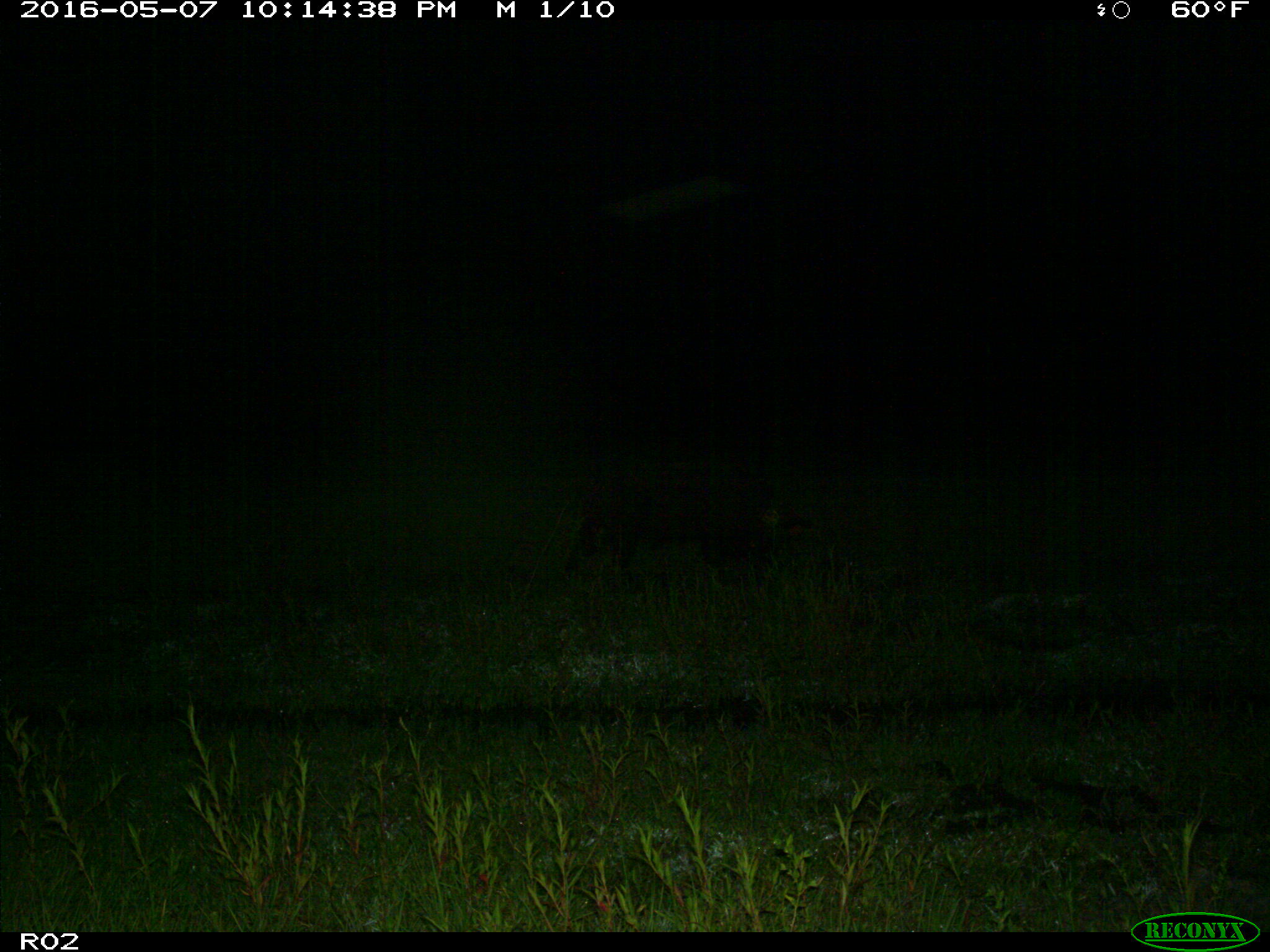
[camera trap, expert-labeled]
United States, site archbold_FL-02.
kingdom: Animalia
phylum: Chordata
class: Mammalia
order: Artiodactyla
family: Suidae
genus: Sus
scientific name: Sus scrofa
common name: wild boar